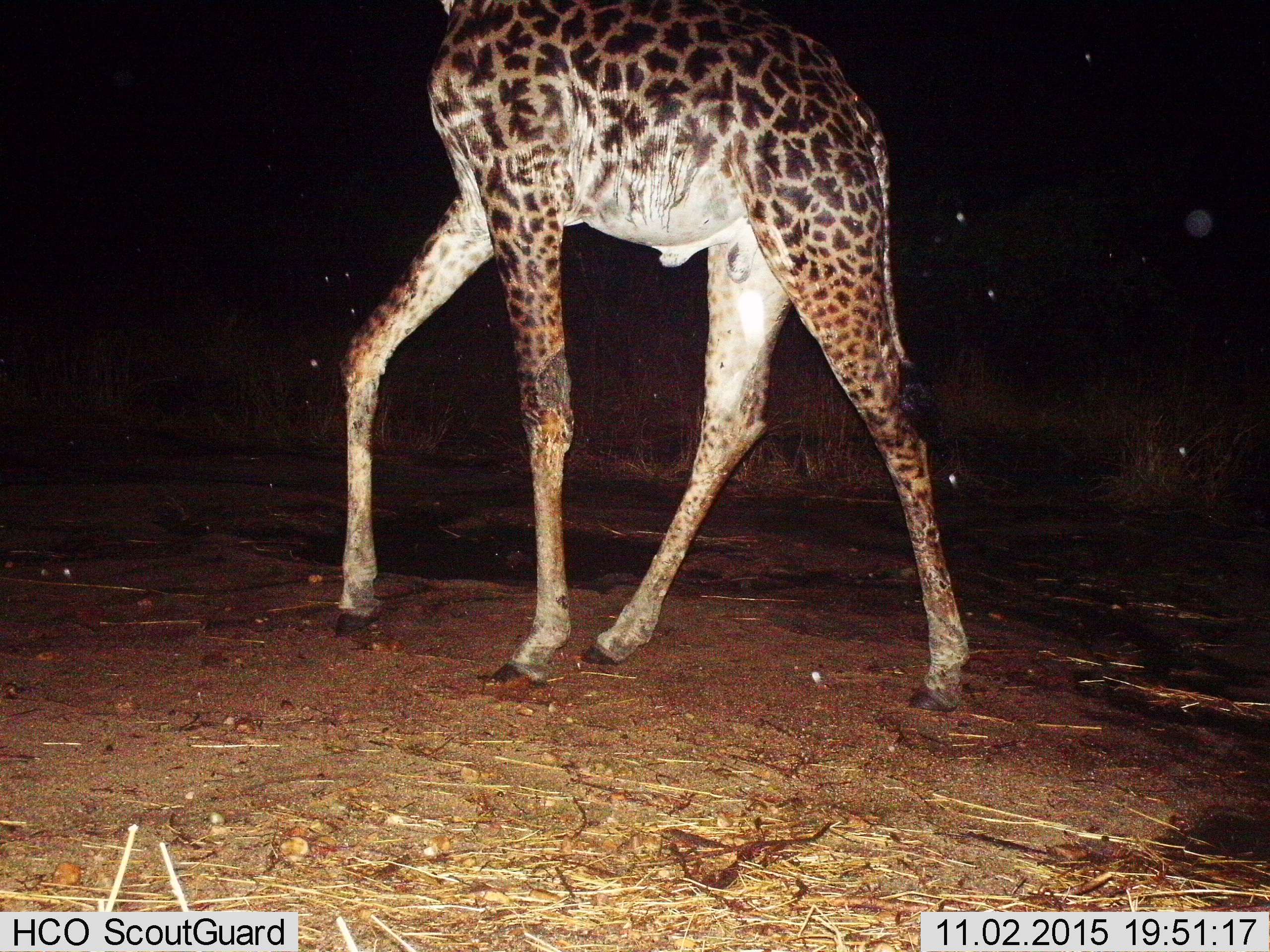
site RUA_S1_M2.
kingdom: Animalia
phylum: Chordata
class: Mammalia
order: Artiodactyla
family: Giraffidae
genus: Giraffa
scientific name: Giraffa camelopardalis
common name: giraffe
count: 1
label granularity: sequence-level